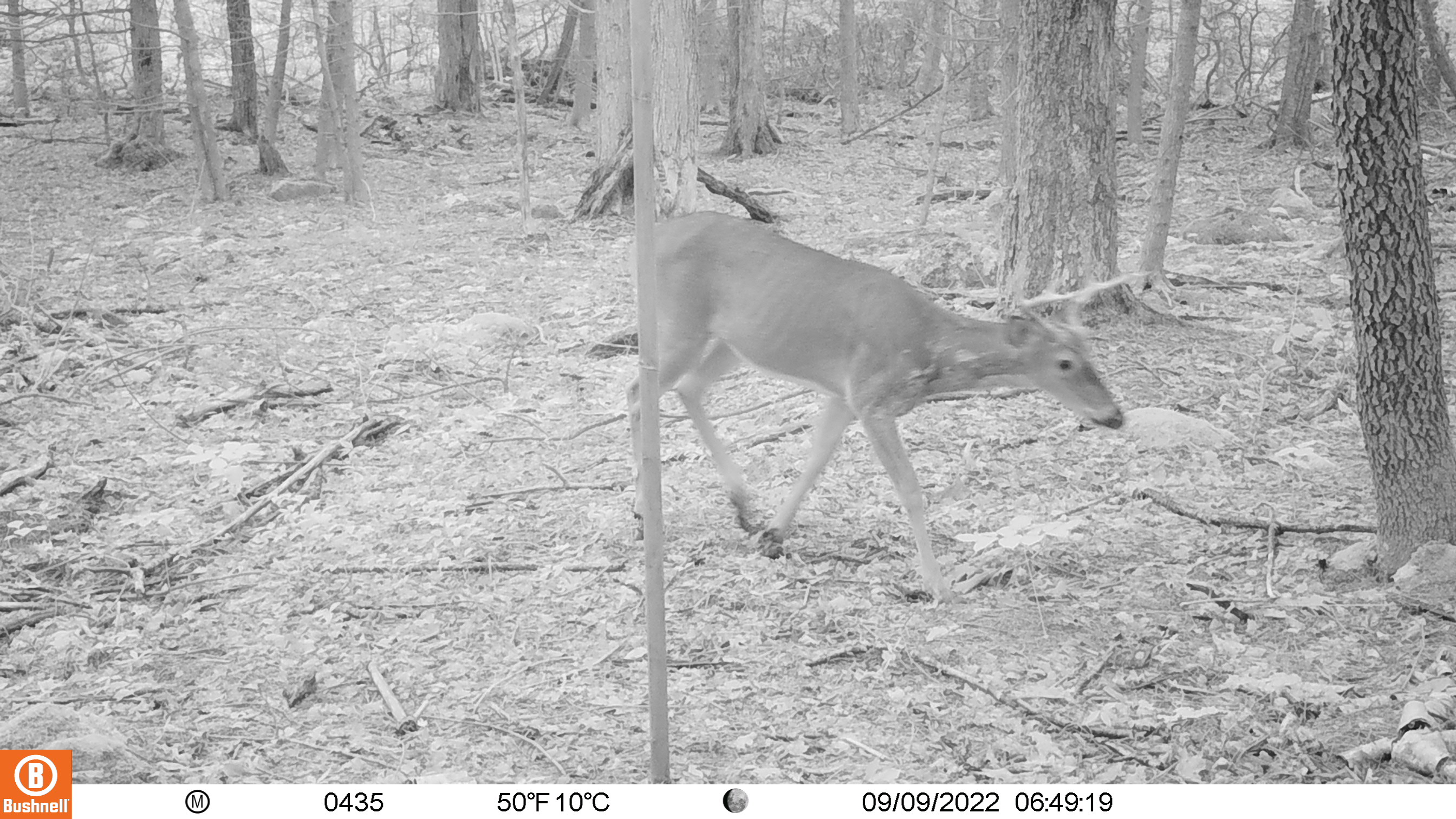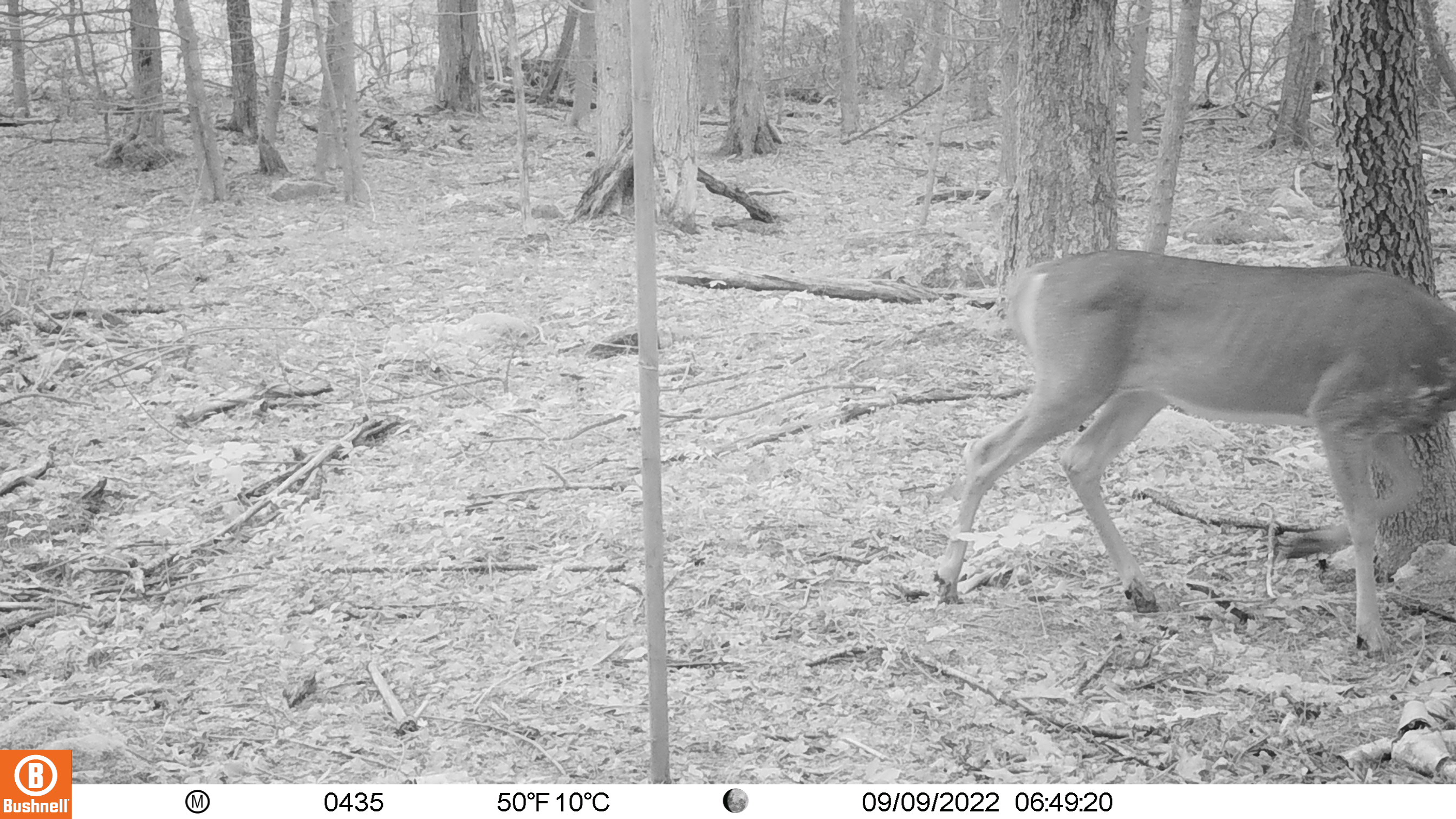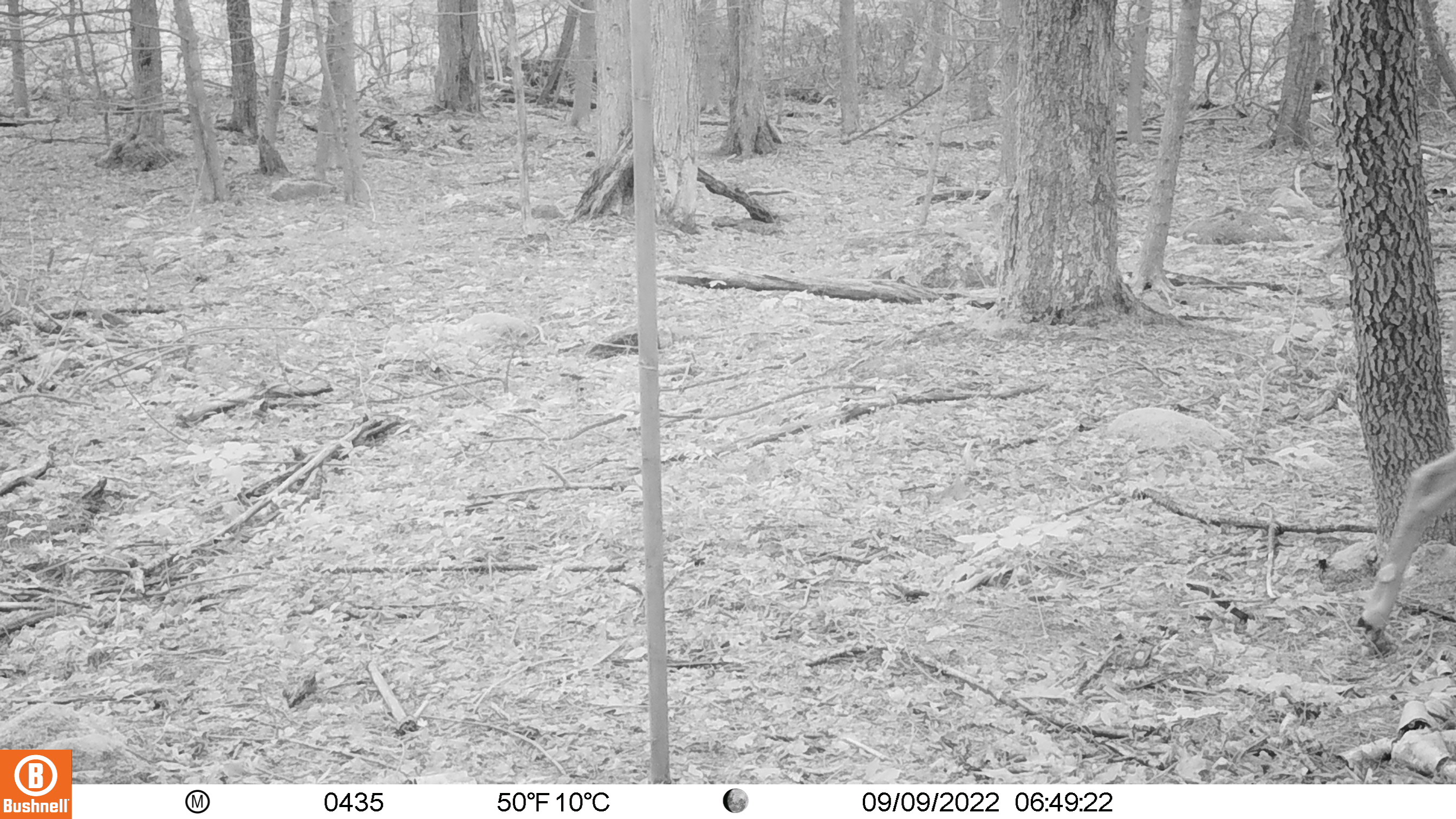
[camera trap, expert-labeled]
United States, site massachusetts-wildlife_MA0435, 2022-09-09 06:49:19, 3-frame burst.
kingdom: Animalia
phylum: Chordata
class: Mammalia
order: Artiodactyla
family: Cervidae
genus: Odocoileus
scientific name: Odocoileus virginianus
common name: white-tailed deer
White-tailed deer (Odocoileus virginianus).